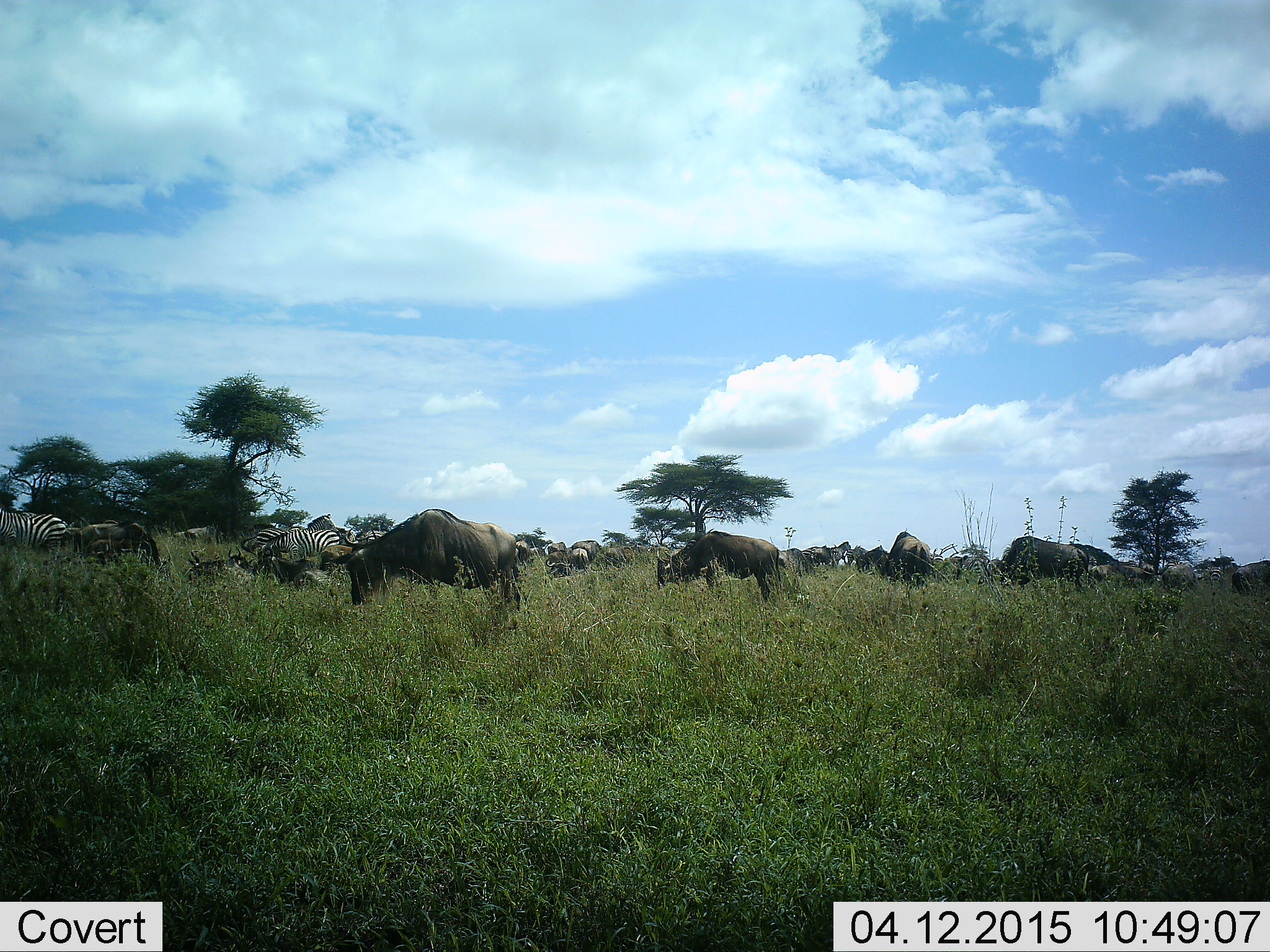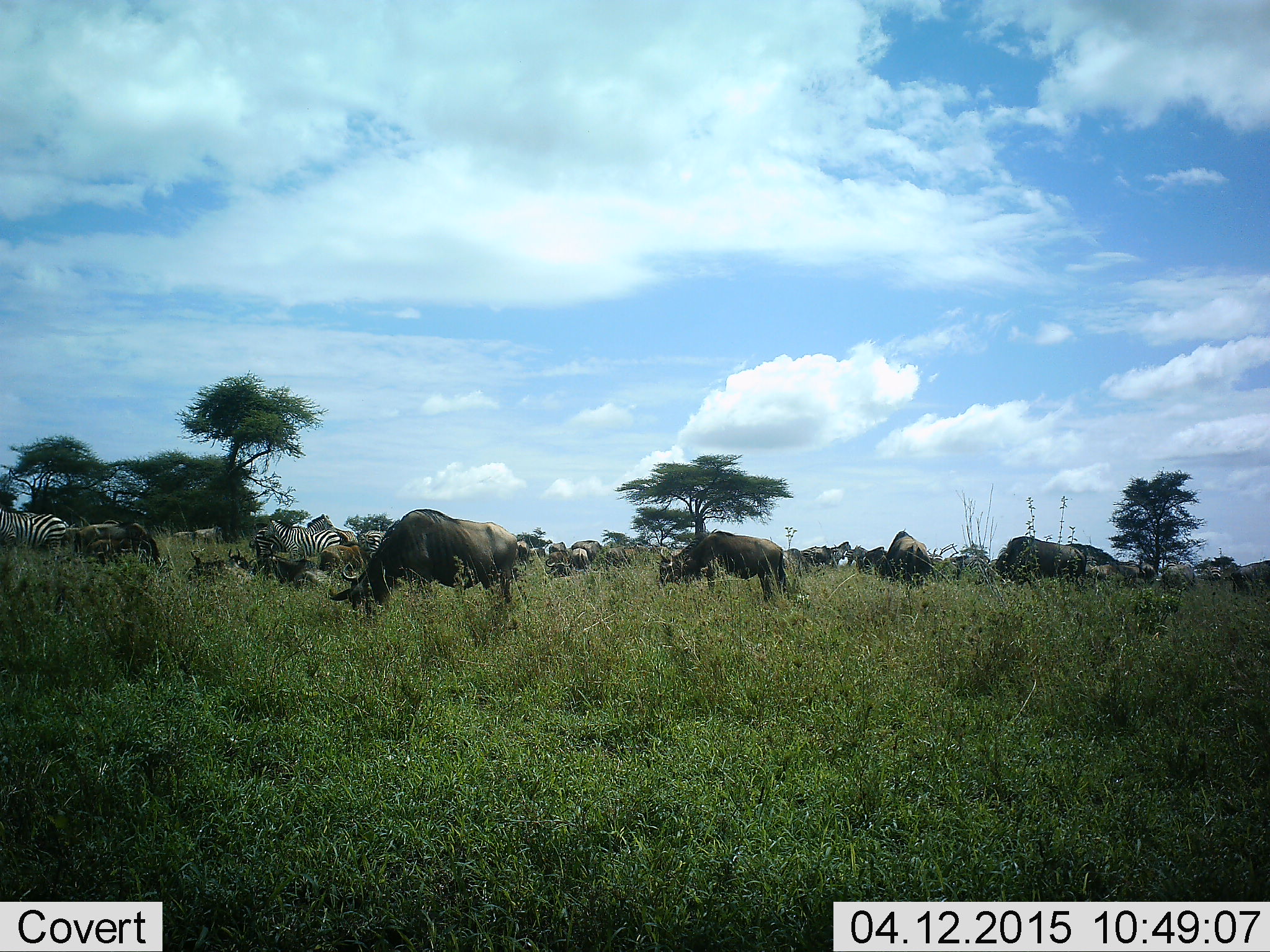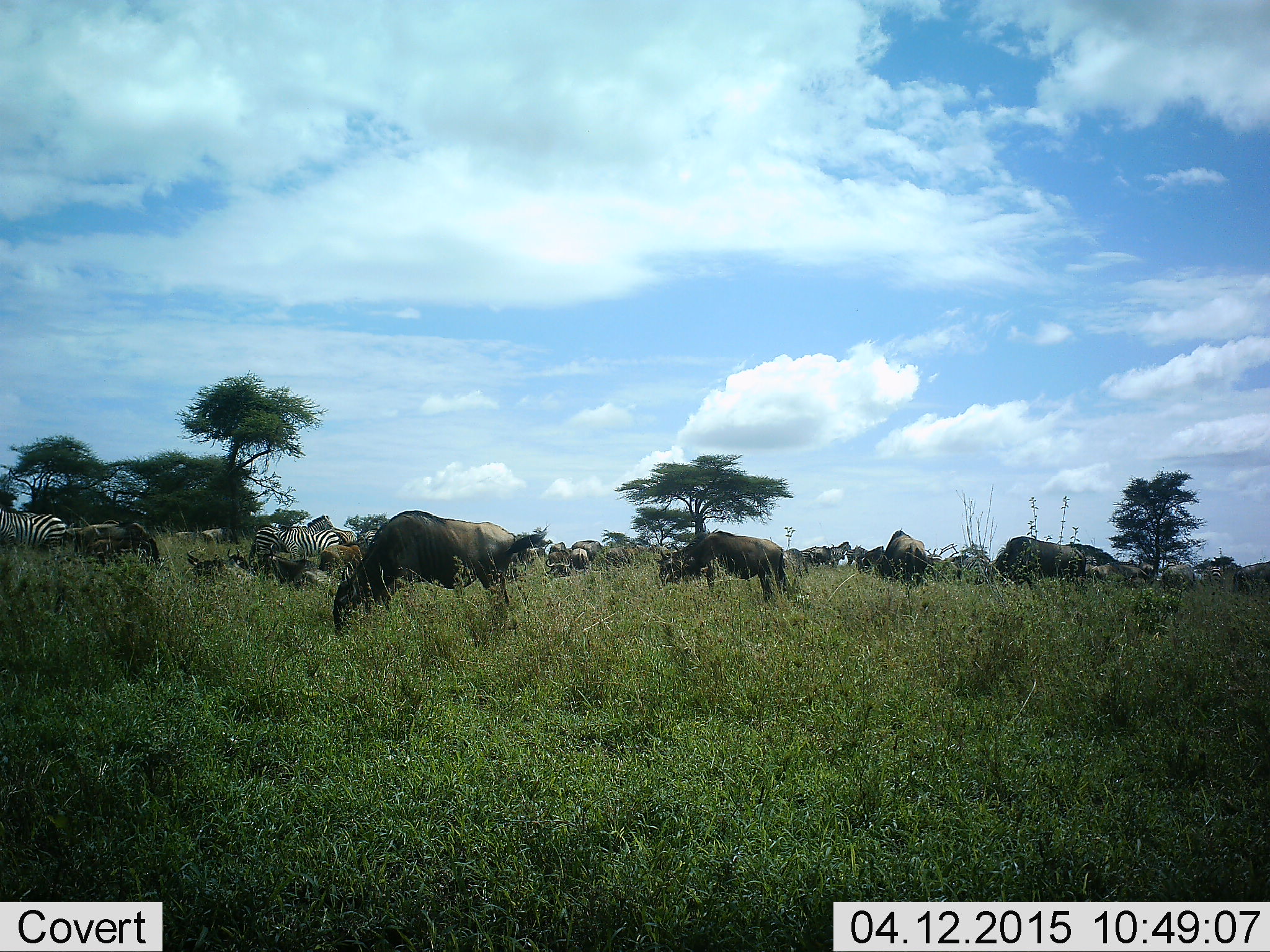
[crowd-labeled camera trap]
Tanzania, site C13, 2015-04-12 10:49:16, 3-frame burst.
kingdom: Animalia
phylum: Chordata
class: Mammalia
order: Artiodactyla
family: Bovidae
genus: Connochaetes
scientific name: Connochaetes taurinus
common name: blue wildebeest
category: wildebeest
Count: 11-50.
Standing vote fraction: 40%.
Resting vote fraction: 10%.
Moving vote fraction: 10%.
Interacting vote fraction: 0%.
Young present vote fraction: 0%.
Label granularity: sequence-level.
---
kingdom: Animalia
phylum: Chordata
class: Mammalia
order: Perissodactyla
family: Equidae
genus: Equus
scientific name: Equus quagga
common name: plains zebra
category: zebra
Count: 4.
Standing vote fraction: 50%.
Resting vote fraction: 0%.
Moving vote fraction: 10%.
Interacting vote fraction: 0%.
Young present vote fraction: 0%.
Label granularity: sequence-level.